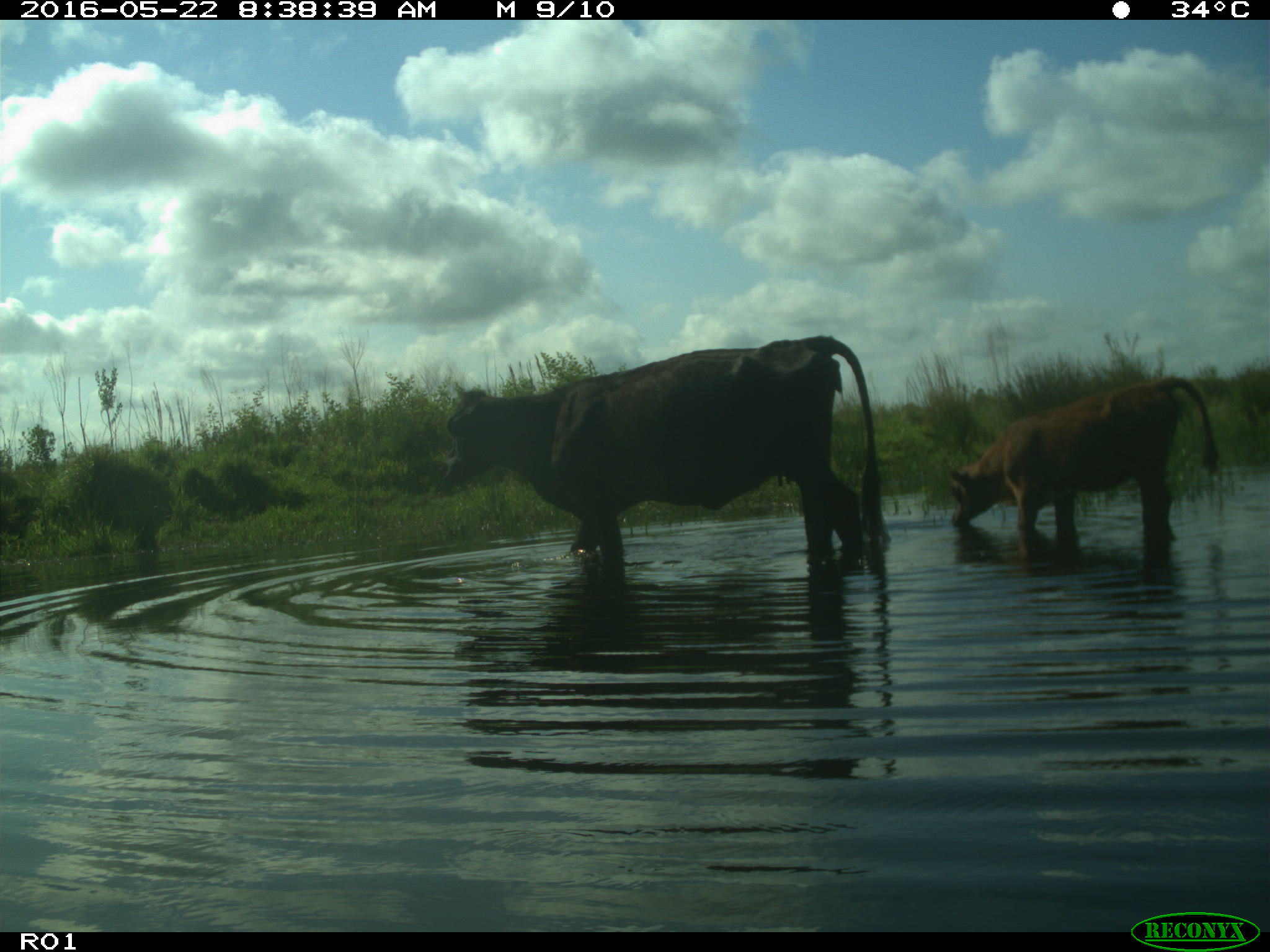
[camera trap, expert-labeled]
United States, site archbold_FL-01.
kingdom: Animalia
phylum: Chordata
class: Mammalia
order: Artiodactyla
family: Bovidae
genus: Bos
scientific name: Bos taurus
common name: domestic cow